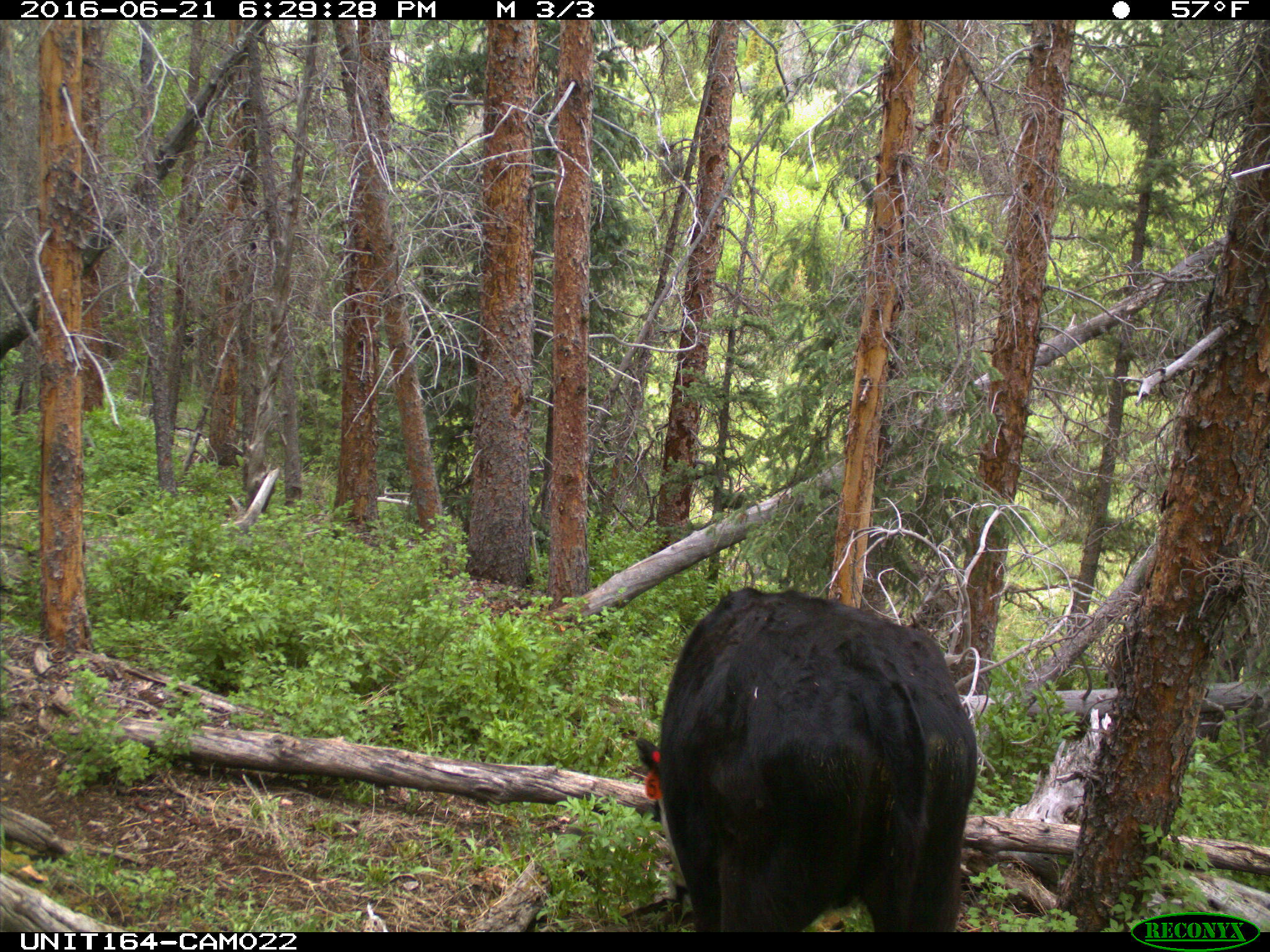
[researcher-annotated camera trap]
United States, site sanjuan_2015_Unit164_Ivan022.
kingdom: Animalia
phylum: Chordata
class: Mammalia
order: Artiodactyla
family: Bovidae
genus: Bos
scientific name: Bos taurus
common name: domestic cow